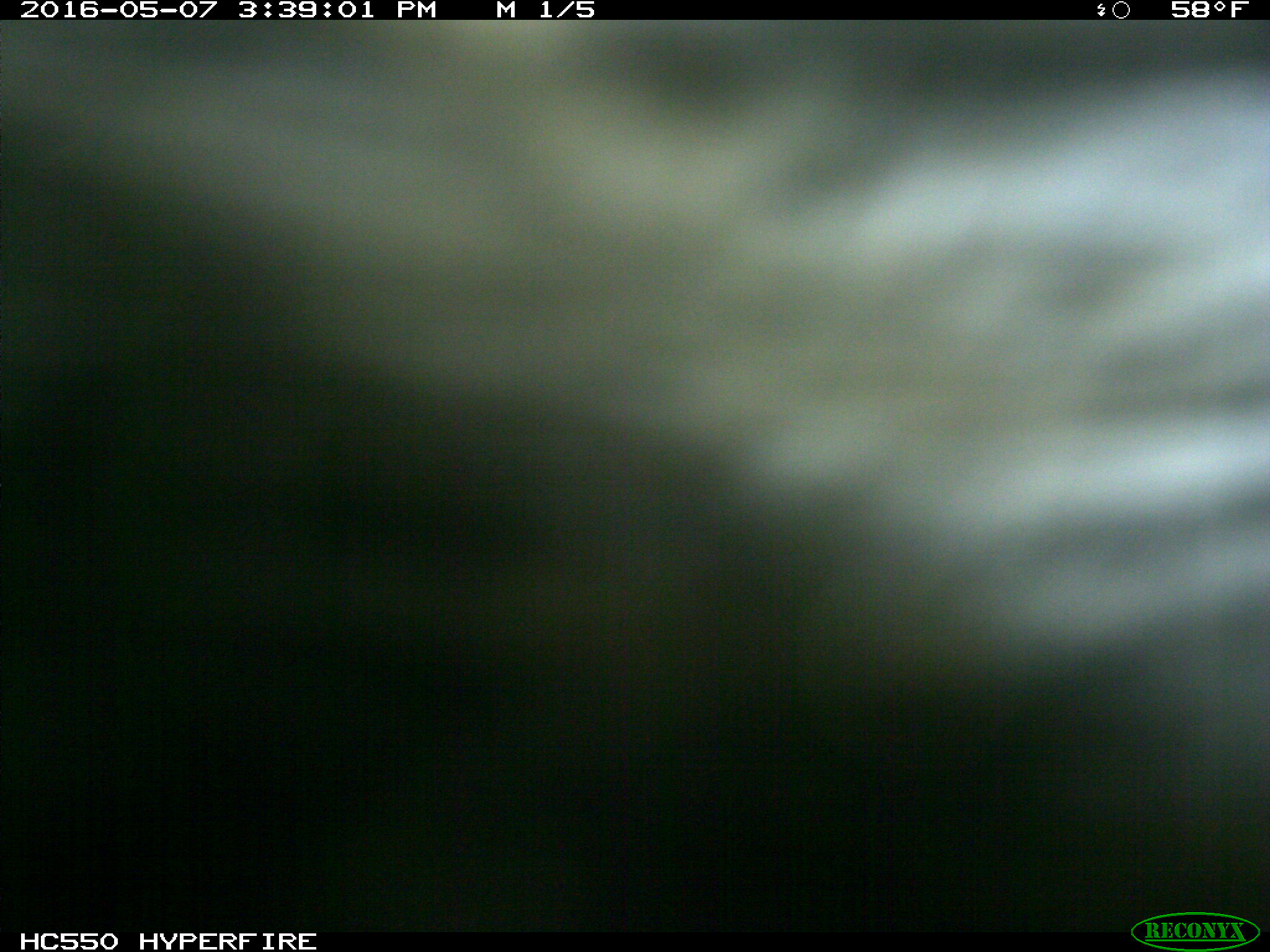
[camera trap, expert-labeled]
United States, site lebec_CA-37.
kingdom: Animalia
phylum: Chordata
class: Mammalia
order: Artiodactyla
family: Bovidae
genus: Bos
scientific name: Bos taurus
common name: domestic cow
Bos taurus (domestic cow).